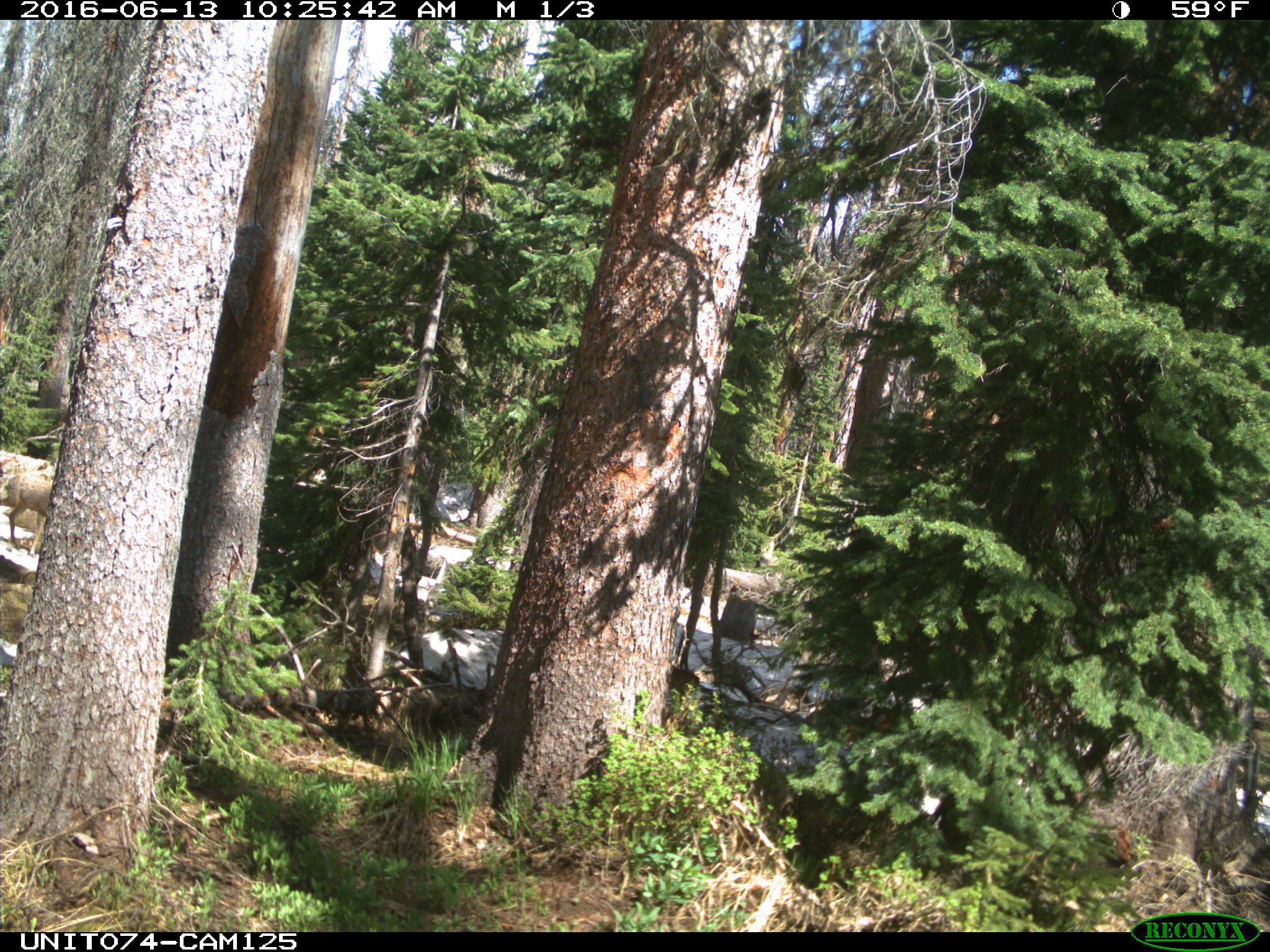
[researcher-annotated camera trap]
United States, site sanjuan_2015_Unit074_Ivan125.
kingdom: Animalia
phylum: Chordata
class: Mammalia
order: Artiodactyla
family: Cervidae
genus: Odocoileus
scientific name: Odocoileus hemionus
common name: mule deer